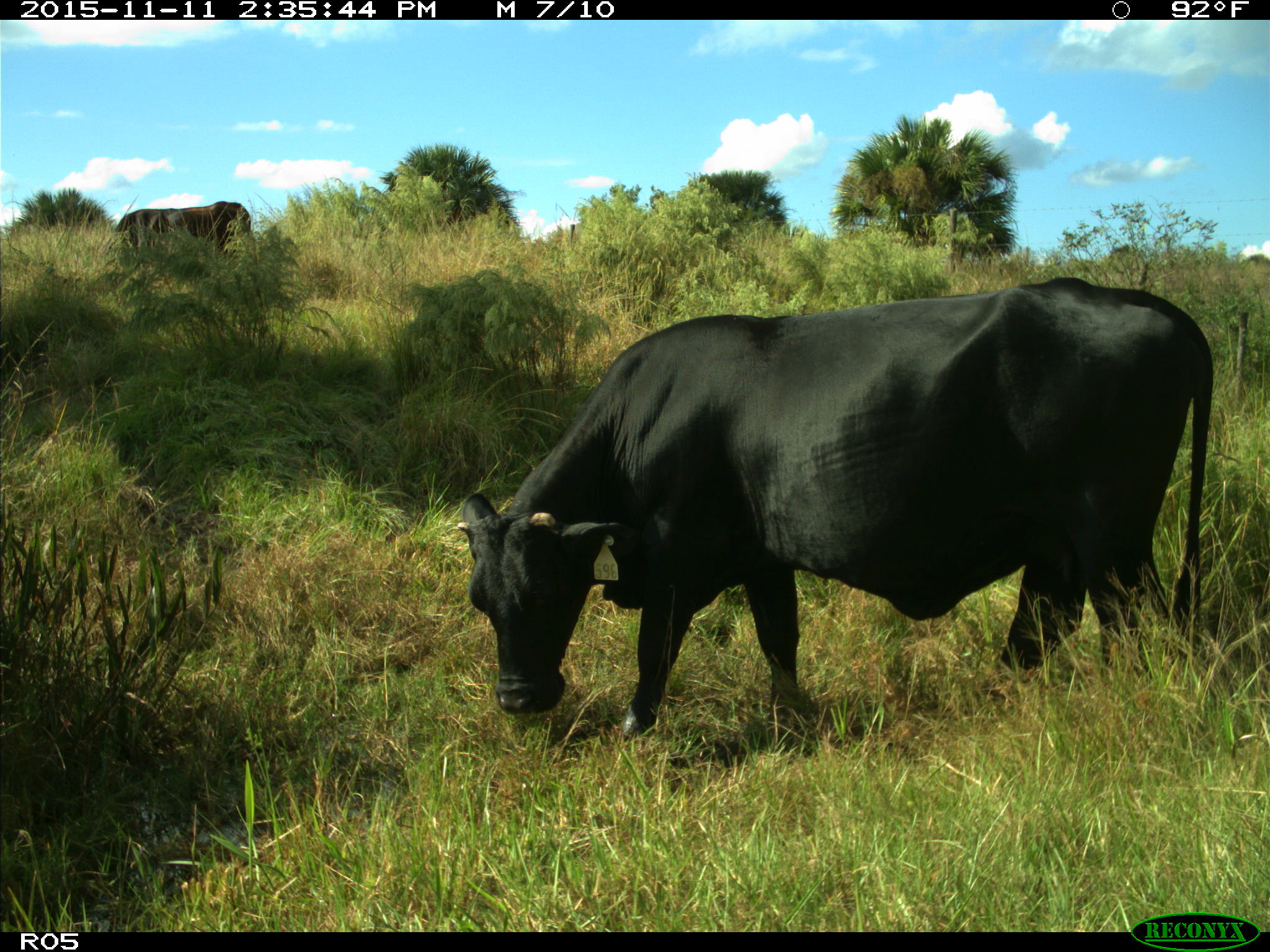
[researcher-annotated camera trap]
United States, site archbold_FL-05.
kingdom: Animalia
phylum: Chordata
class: Mammalia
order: Artiodactyla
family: Bovidae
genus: Bos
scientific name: Bos taurus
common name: domestic cow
Bos taurus (domestic cow).